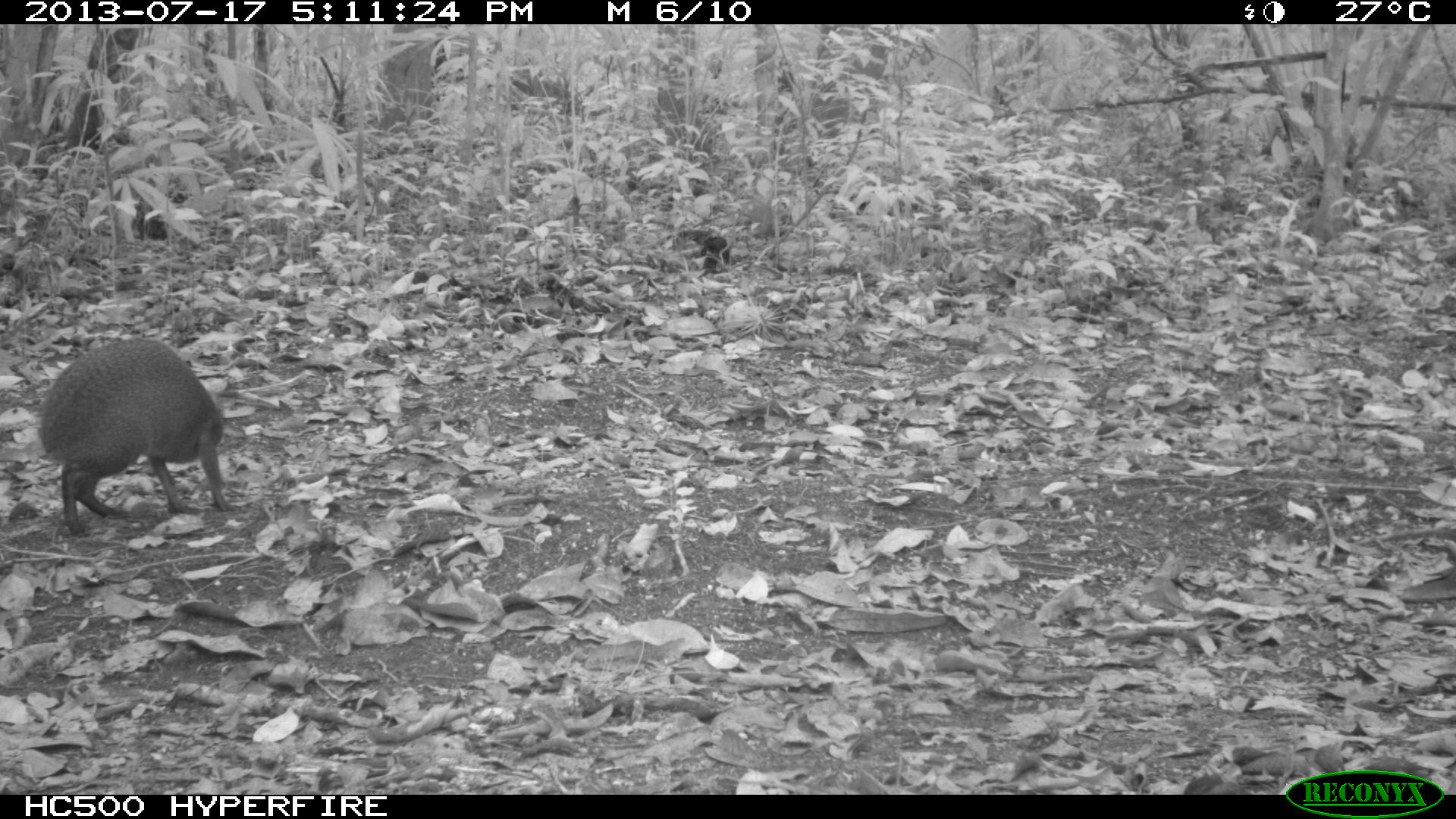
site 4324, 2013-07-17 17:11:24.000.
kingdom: Animalia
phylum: Chordata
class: Mammalia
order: Rodentia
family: Dasyproctidae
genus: Dasyprocta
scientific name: Dasyprocta punctata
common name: central american agouti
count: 1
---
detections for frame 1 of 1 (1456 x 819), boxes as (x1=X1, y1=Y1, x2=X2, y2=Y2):
dasyprocta punctata: (x1=38, y1=337, x2=230, y2=537)